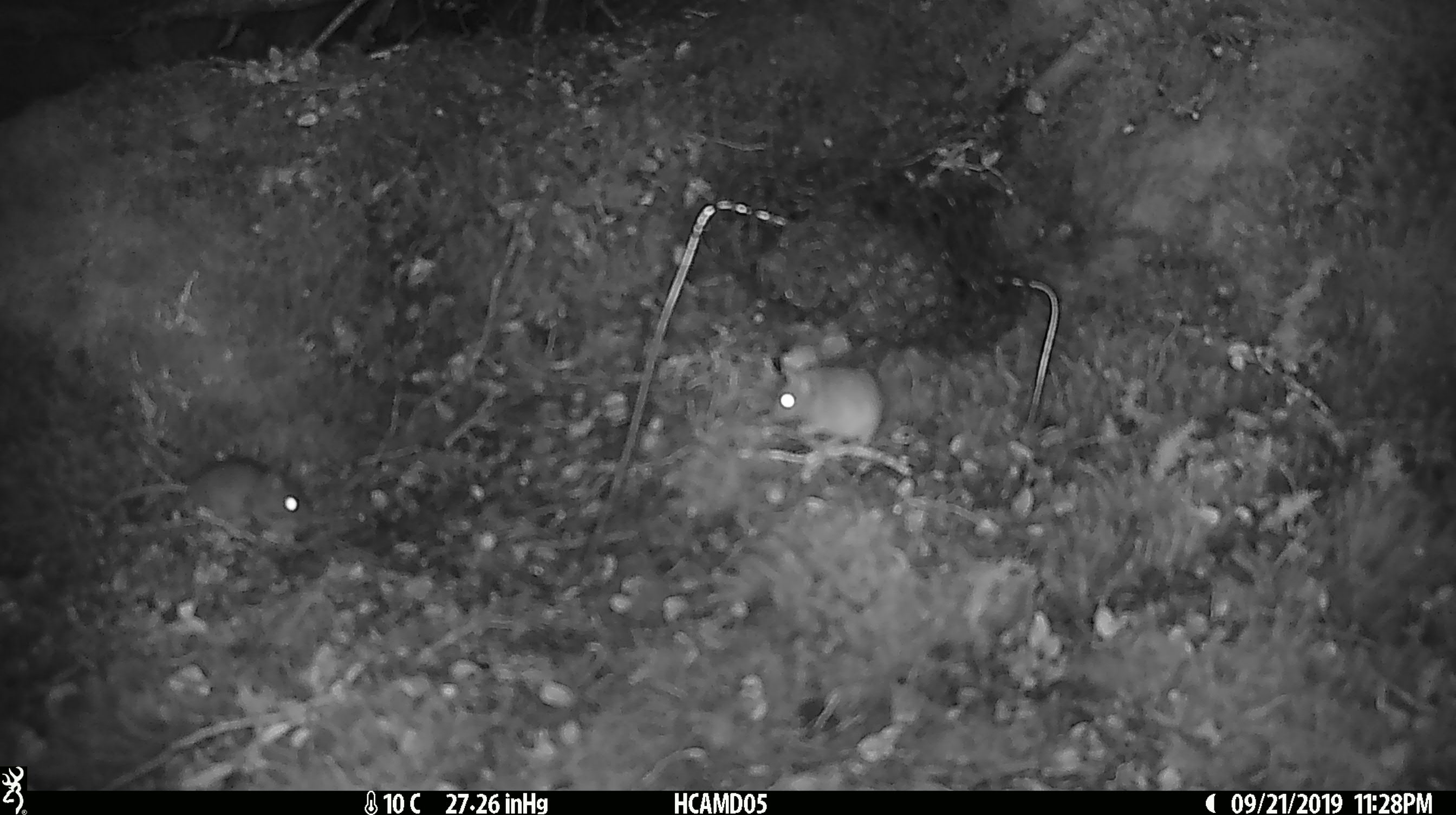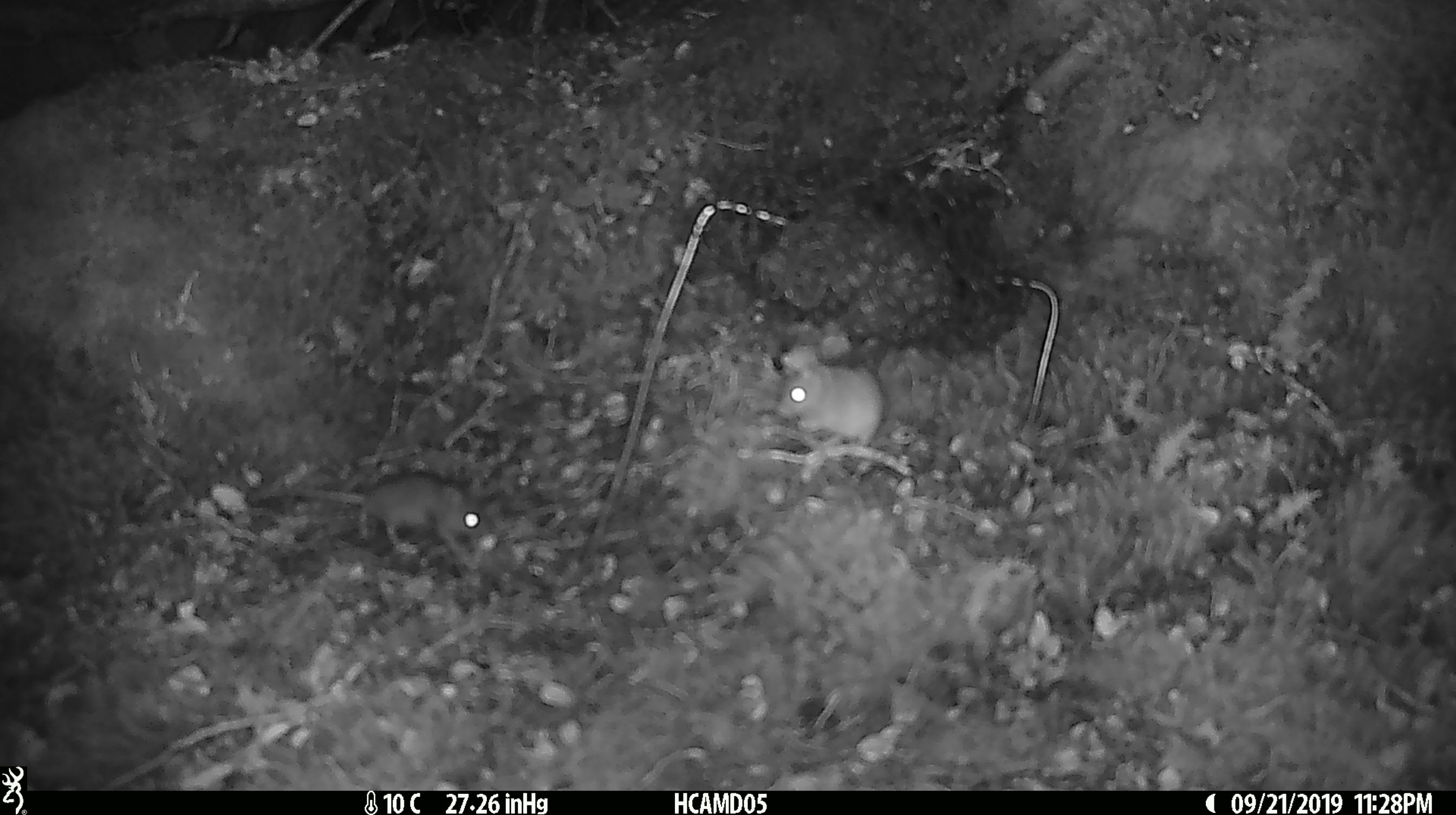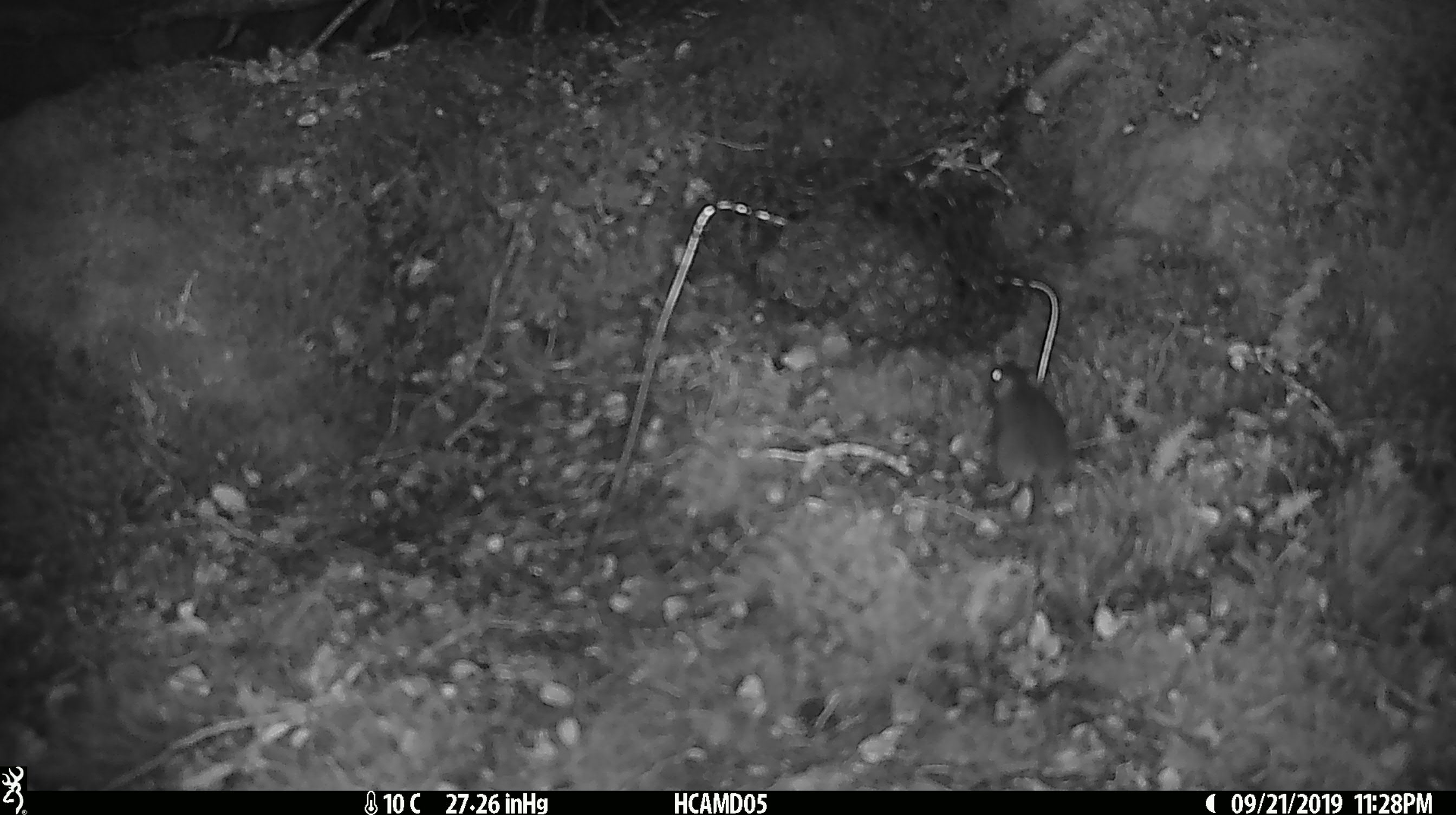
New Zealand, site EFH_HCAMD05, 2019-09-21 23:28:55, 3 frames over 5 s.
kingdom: Animalia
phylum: Chordata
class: Mammalia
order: Rodentia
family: Muridae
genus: Mus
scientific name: Mus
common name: mouse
Mouse (Mus).